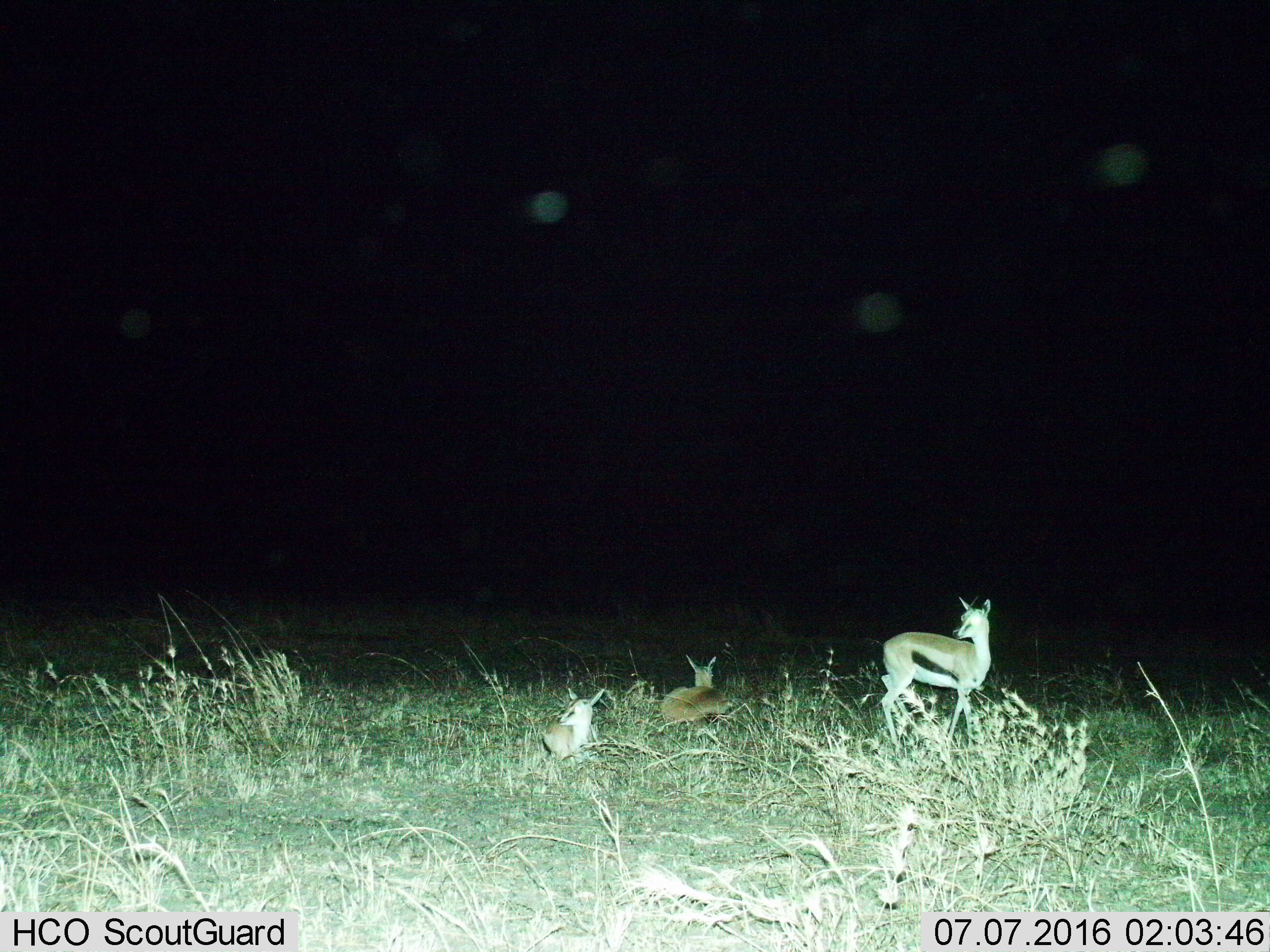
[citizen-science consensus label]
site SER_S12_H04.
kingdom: Animalia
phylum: Chordata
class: Mammalia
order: Artiodactyla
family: Bovidae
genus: Eudorcas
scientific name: Eudorcas thomsonii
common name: thomson's gazelle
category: gazellethomsons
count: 3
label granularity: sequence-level